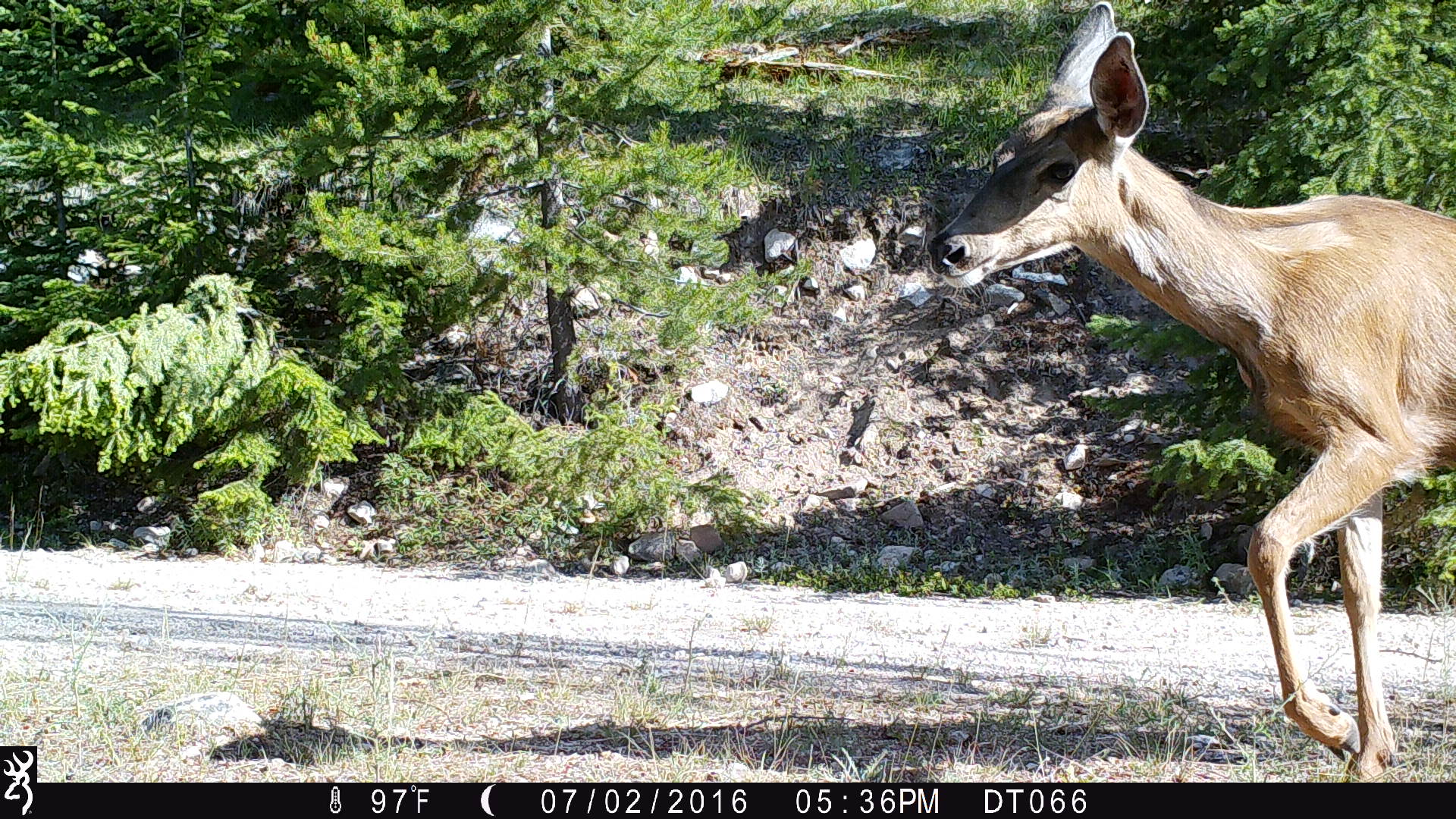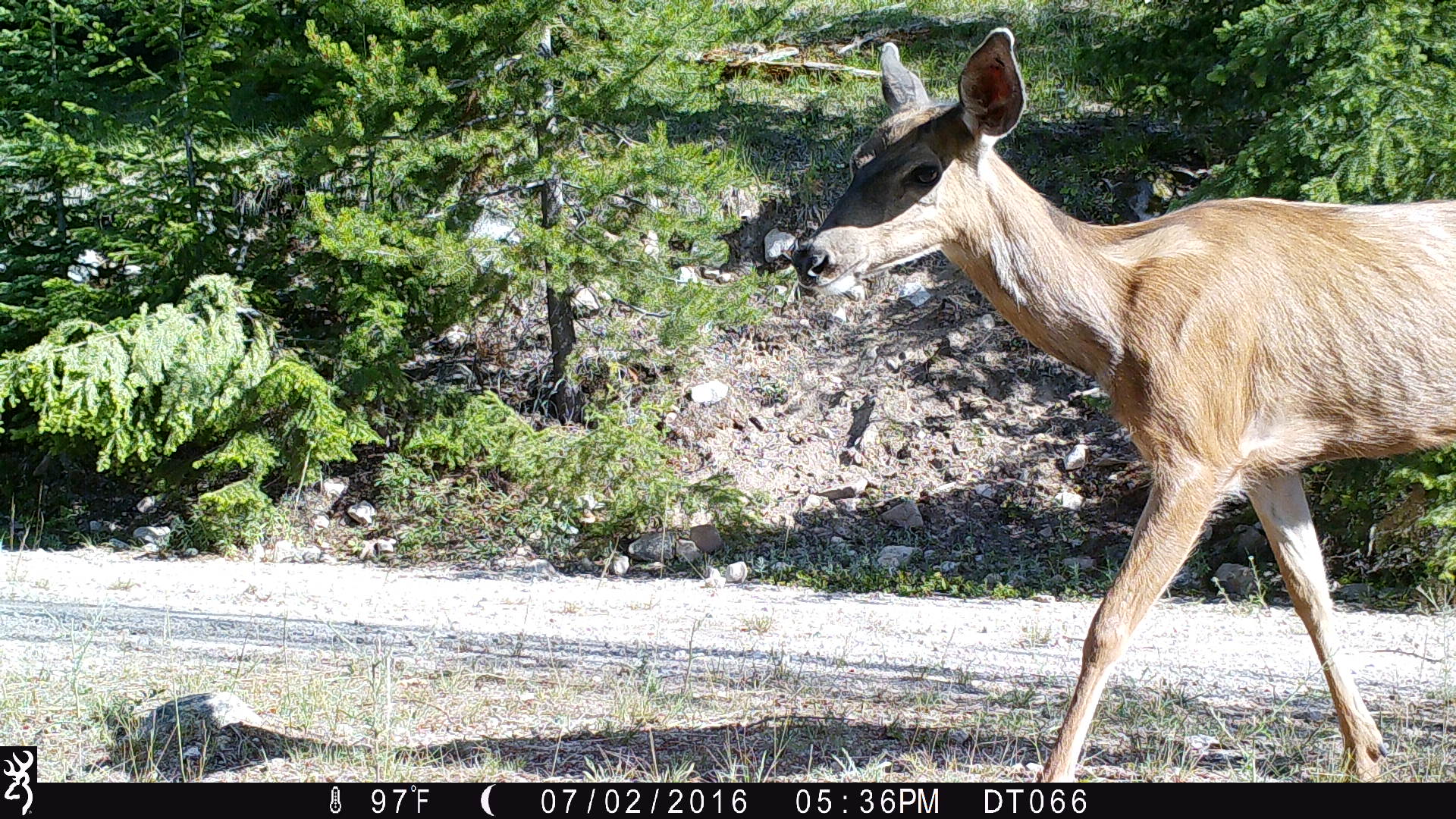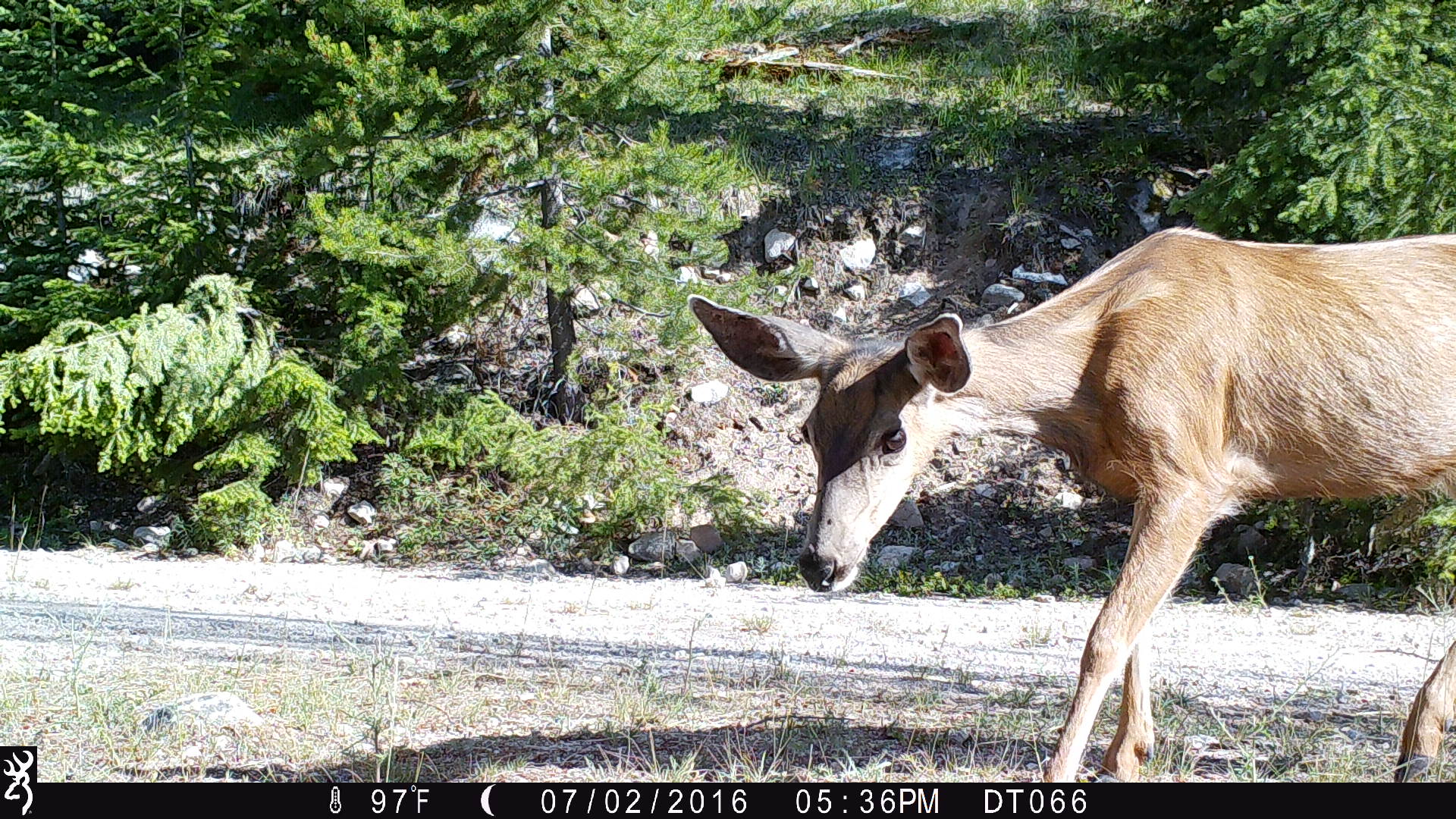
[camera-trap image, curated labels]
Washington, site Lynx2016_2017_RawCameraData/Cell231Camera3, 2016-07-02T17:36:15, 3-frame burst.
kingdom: Animalia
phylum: Chordata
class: Mammalia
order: Artiodactyla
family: Cervidae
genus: Odocoileus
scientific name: Odocoileus hemionus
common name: mule deer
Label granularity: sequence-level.